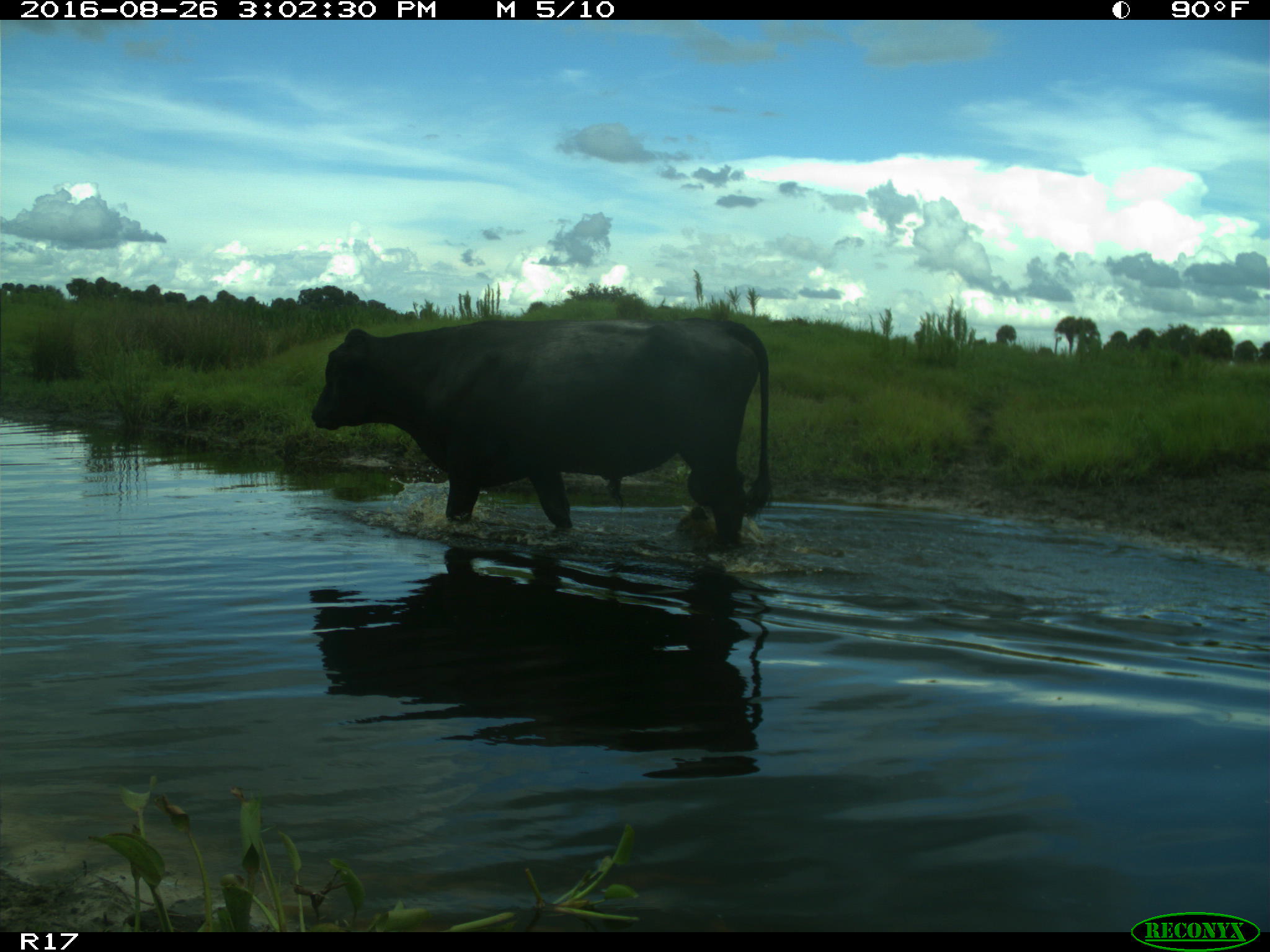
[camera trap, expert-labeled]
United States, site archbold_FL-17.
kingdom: Animalia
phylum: Chordata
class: Mammalia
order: Artiodactyla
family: Bovidae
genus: Bos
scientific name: Bos taurus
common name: domestic cow